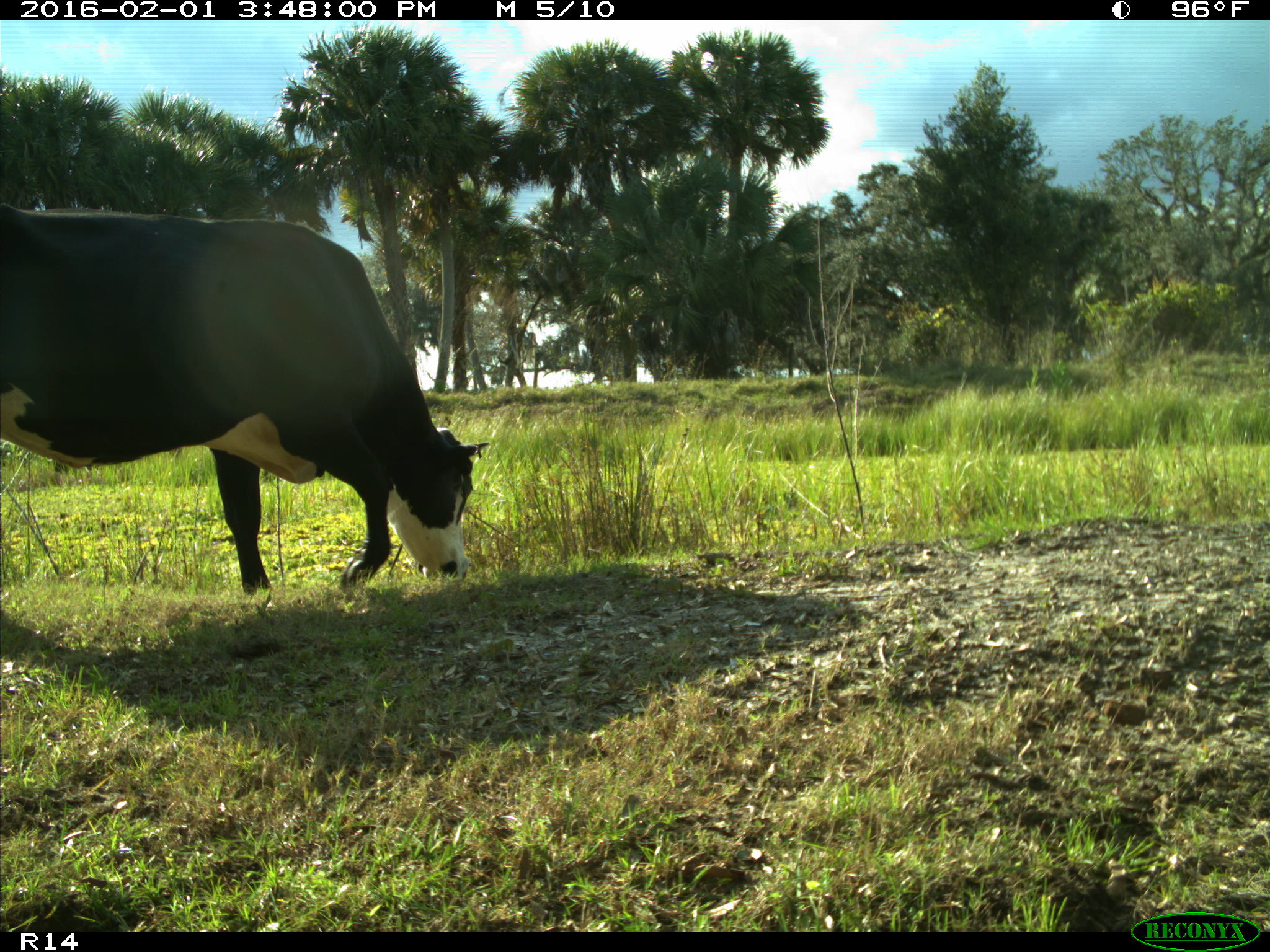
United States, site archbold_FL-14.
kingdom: Animalia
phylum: Chordata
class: Mammalia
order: Artiodactyla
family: Bovidae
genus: Bos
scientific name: Bos taurus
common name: domestic cow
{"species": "Bos taurus (domestic cow)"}